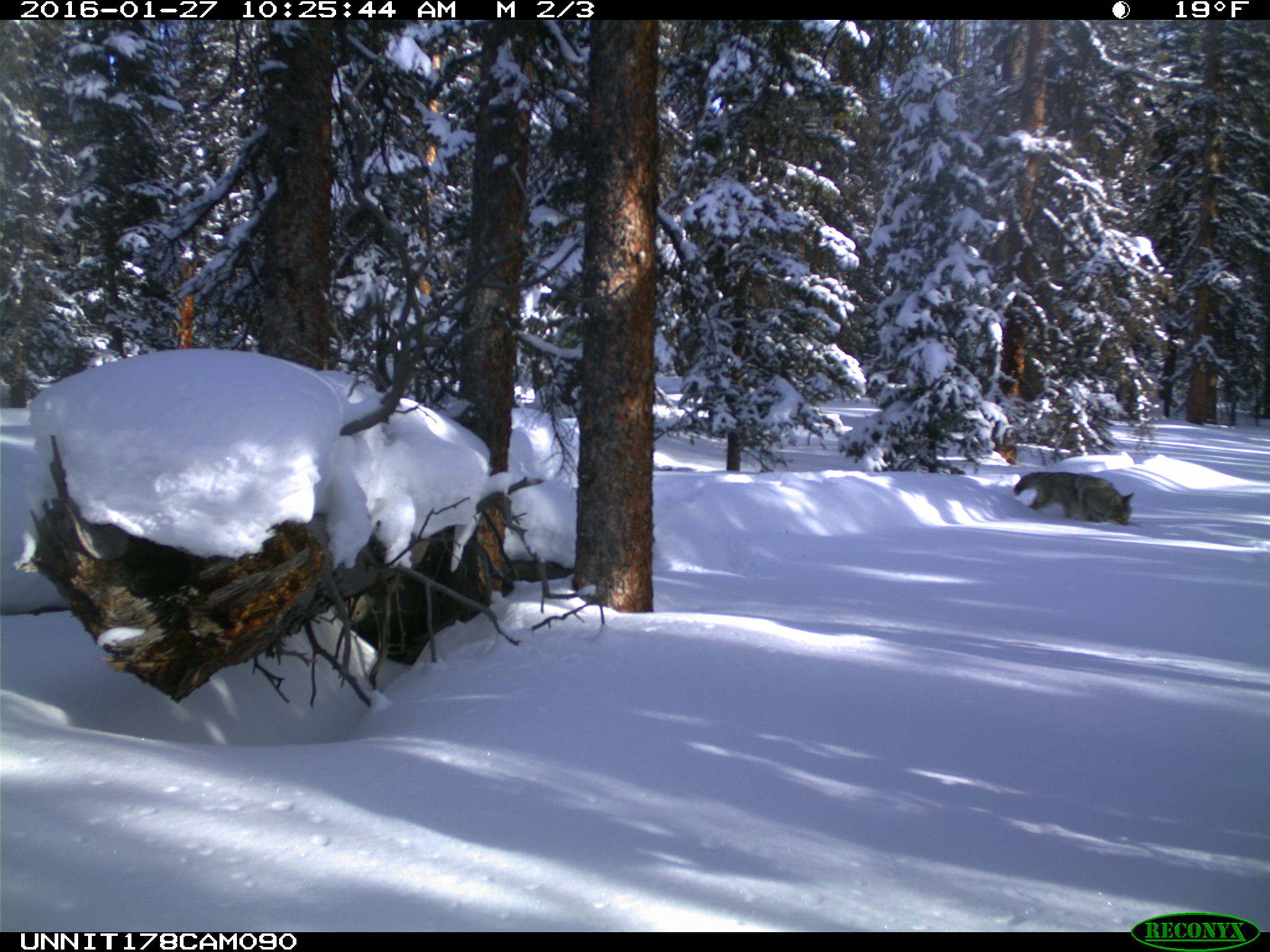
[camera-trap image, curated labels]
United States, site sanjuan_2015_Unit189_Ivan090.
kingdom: Animalia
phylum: Chordata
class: Mammalia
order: Carnivora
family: Canidae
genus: Canis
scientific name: Canis latrans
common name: coyote